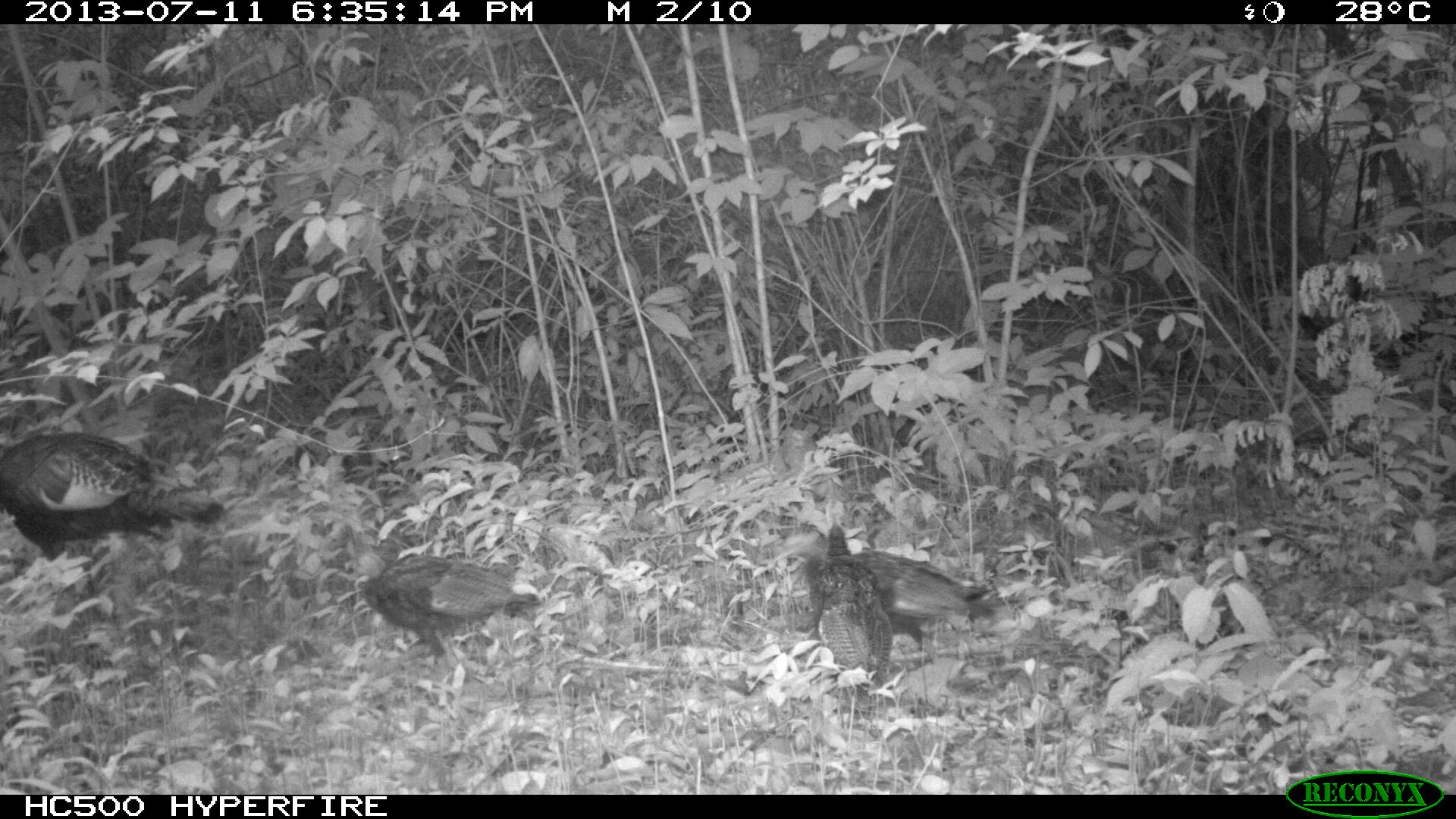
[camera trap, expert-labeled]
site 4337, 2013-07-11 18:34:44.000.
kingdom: Animalia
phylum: Chordata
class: Aves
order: Galliformes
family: Phasianidae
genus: Meleagris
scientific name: Meleagris ocellata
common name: ocellated turkey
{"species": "Meleagris ocellata (ocellated turkey)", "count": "6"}